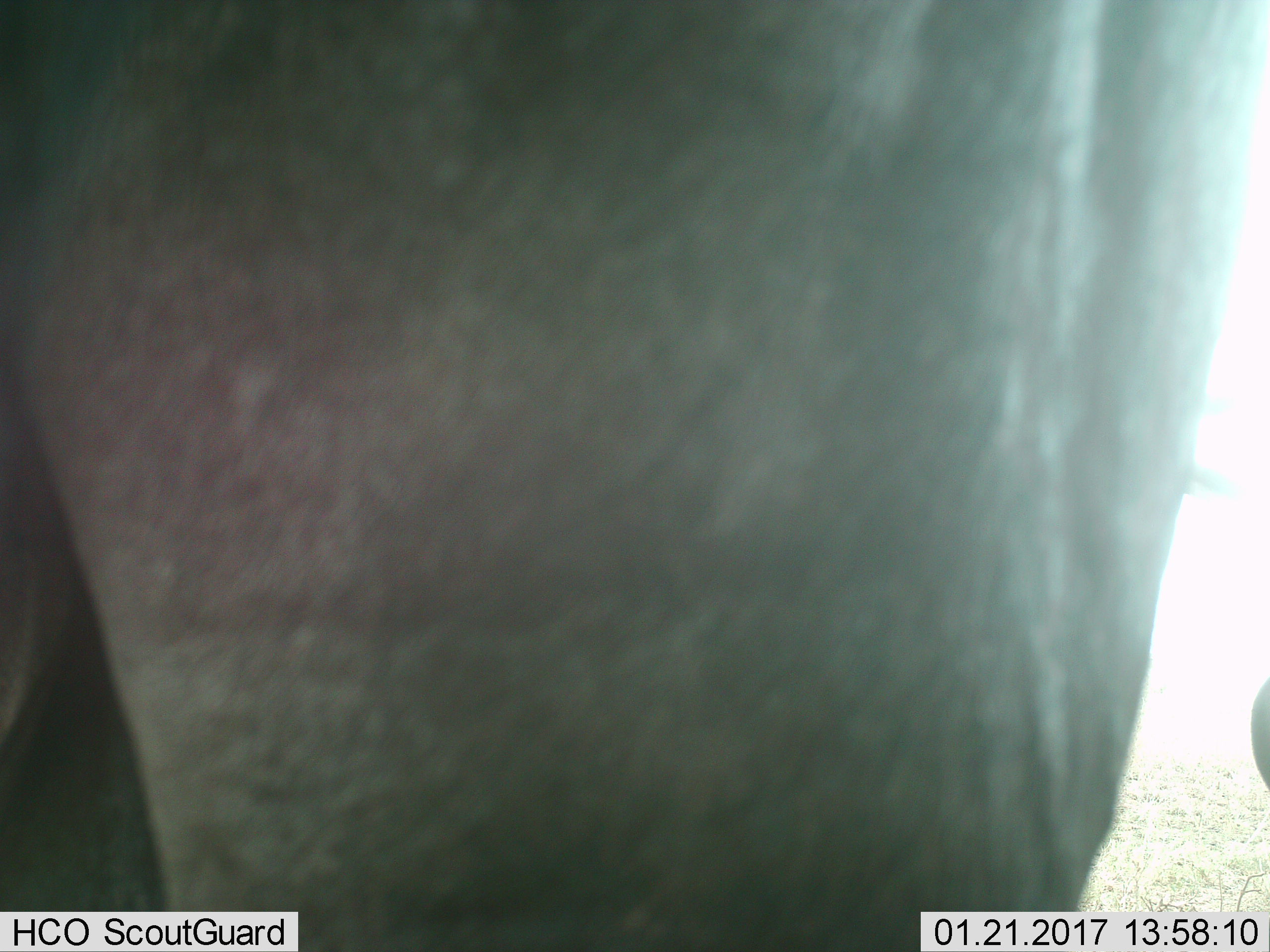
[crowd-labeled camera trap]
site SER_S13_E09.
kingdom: Animalia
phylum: Chordata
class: Mammalia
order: Artiodactyla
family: Bovidae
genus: Connochaetes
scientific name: Connochaetes taurinus taurinus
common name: blue wildebeest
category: wildebeestblue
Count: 1.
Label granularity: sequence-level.